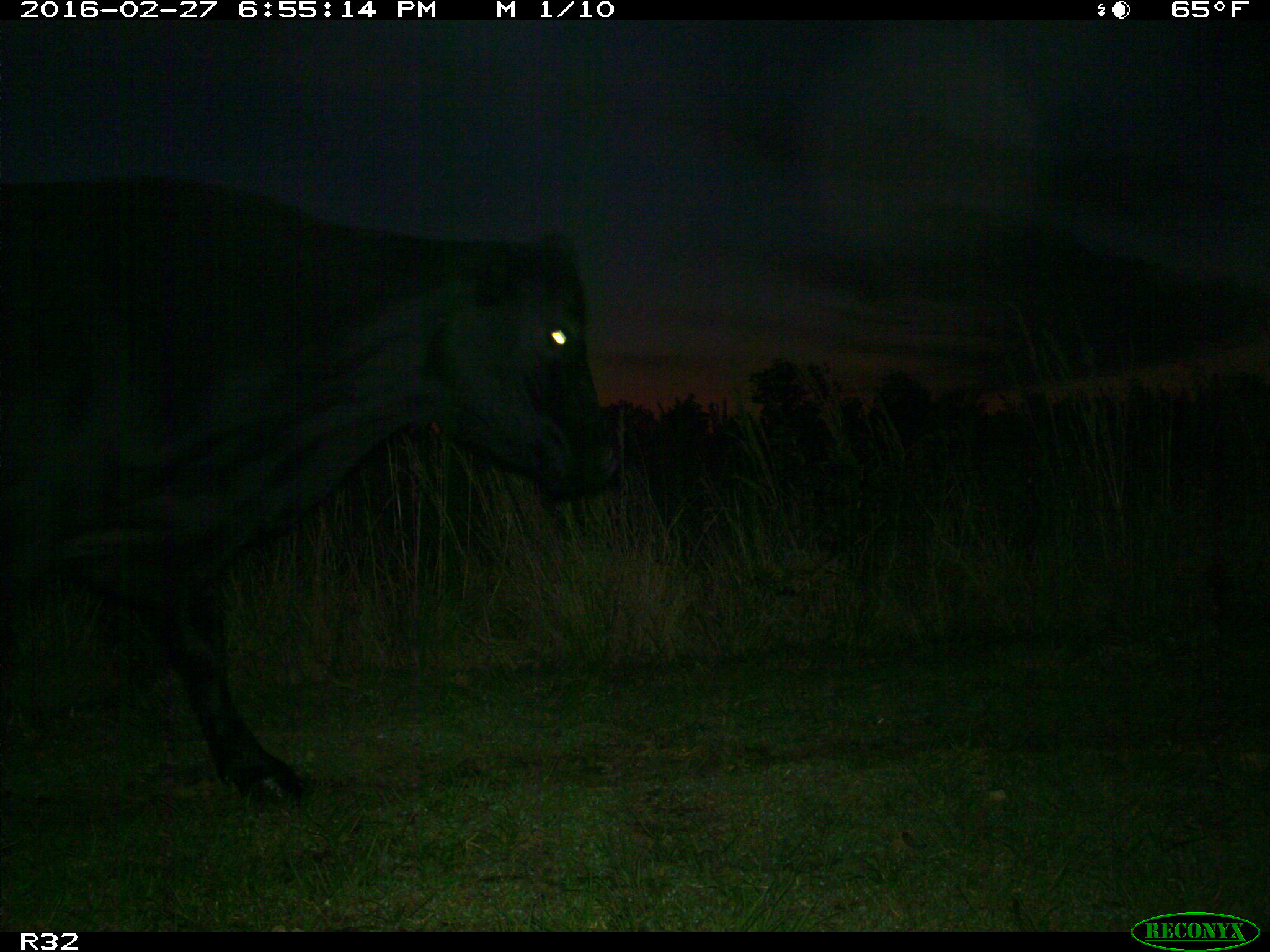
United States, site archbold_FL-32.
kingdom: Animalia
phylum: Chordata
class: Mammalia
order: Artiodactyla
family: Bovidae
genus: Bos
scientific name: Bos taurus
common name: domestic cow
Bos taurus (domestic cow).